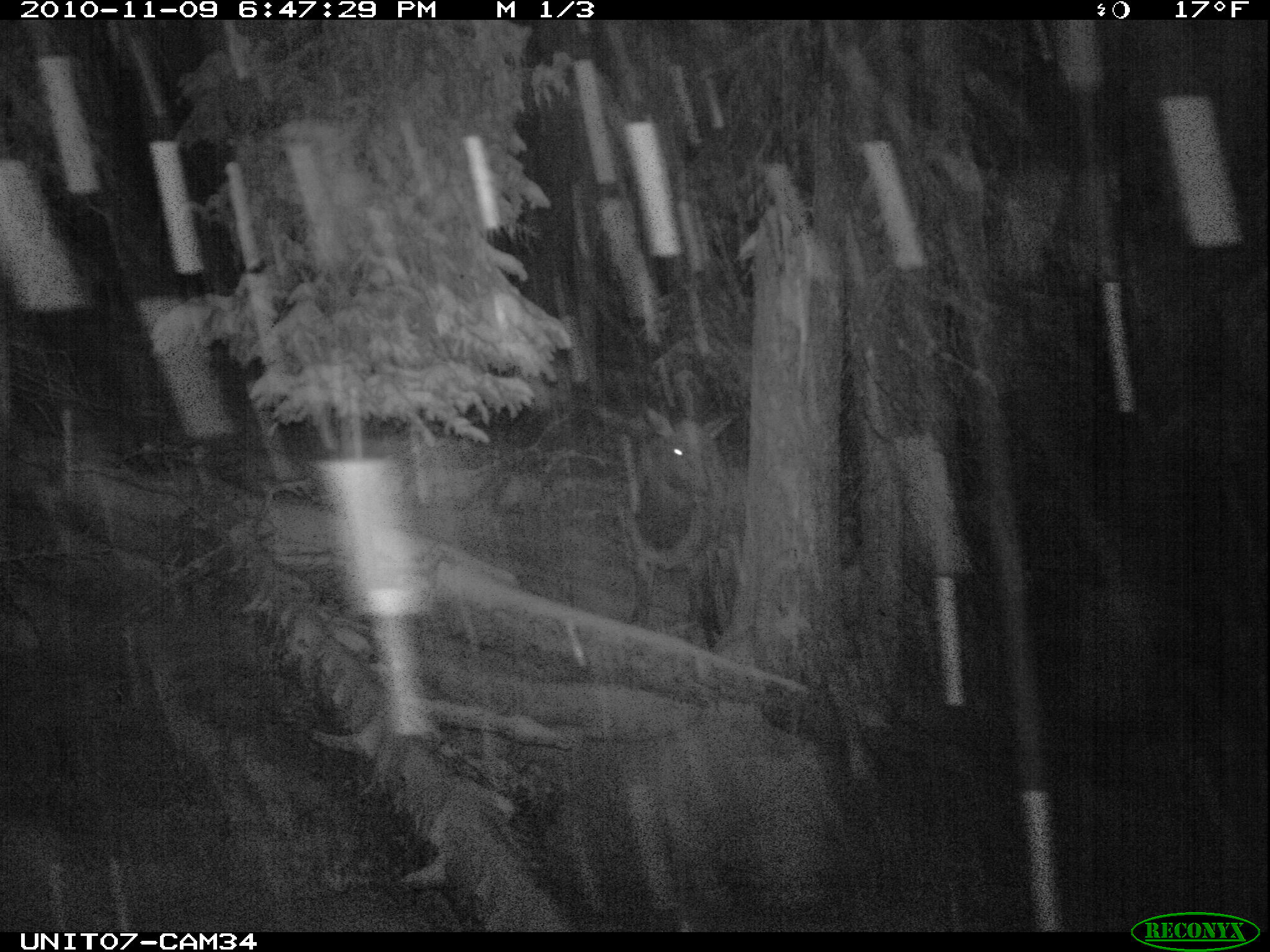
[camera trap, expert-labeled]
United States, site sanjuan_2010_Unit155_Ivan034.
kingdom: Animalia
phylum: Chordata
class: Mammalia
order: Artiodactyla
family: Cervidae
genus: Cervus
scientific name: Cervus elaphus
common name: red deer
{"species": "Cervus elaphus (red deer)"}